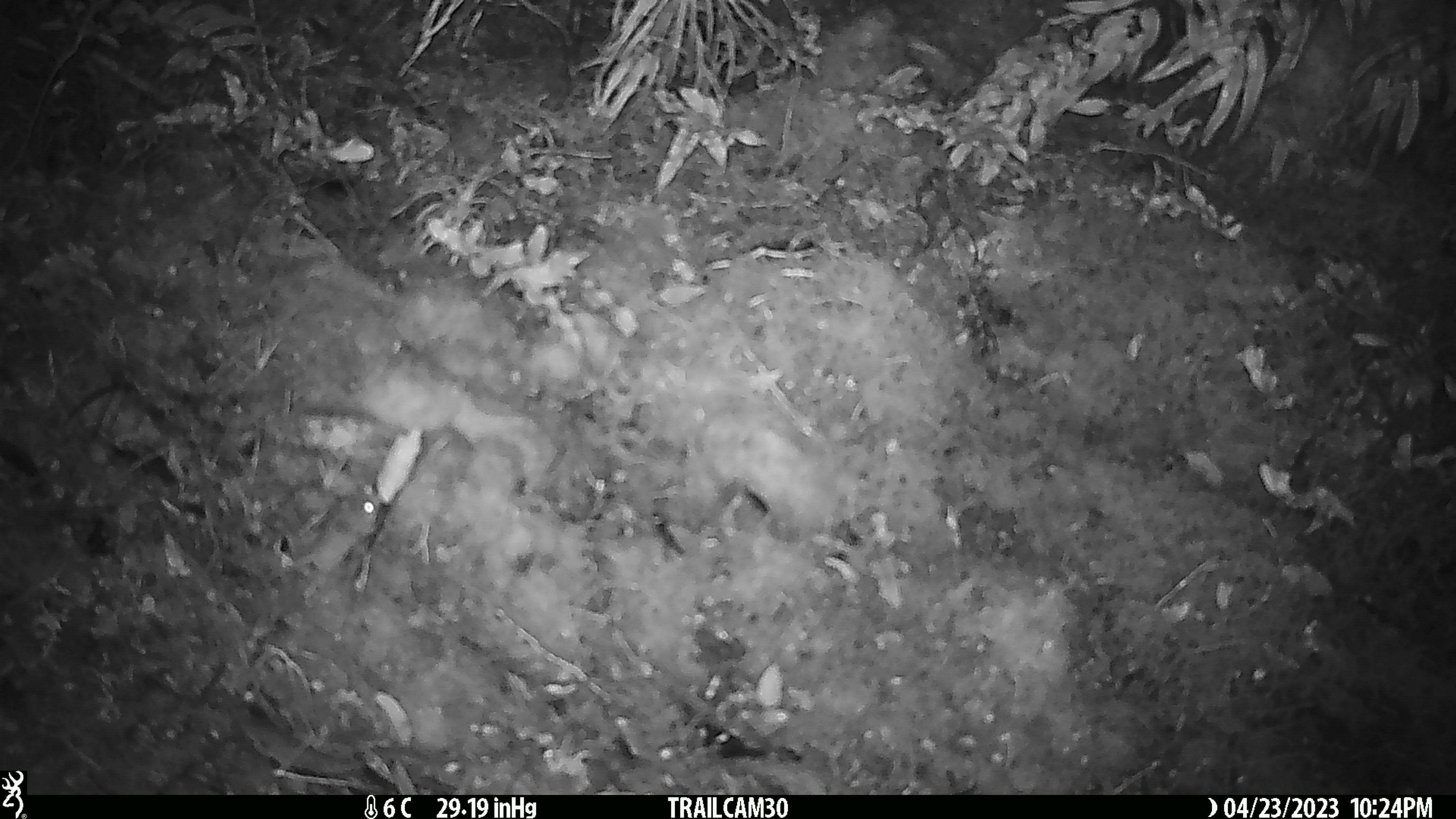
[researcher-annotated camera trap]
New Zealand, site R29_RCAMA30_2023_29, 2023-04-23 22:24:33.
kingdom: Animalia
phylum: Chordata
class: Mammalia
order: Rodentia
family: Muridae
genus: Mus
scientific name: Mus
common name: mouse